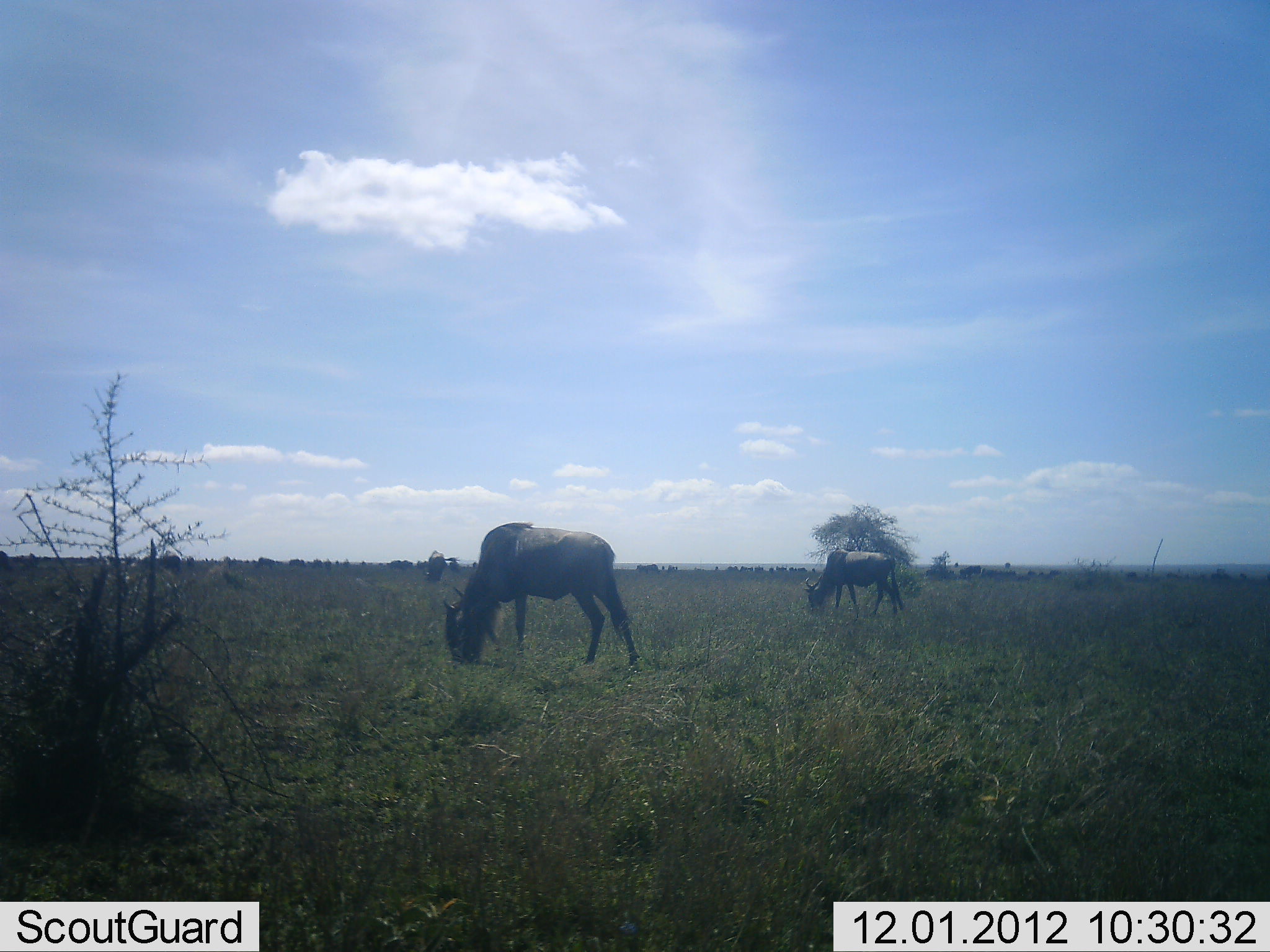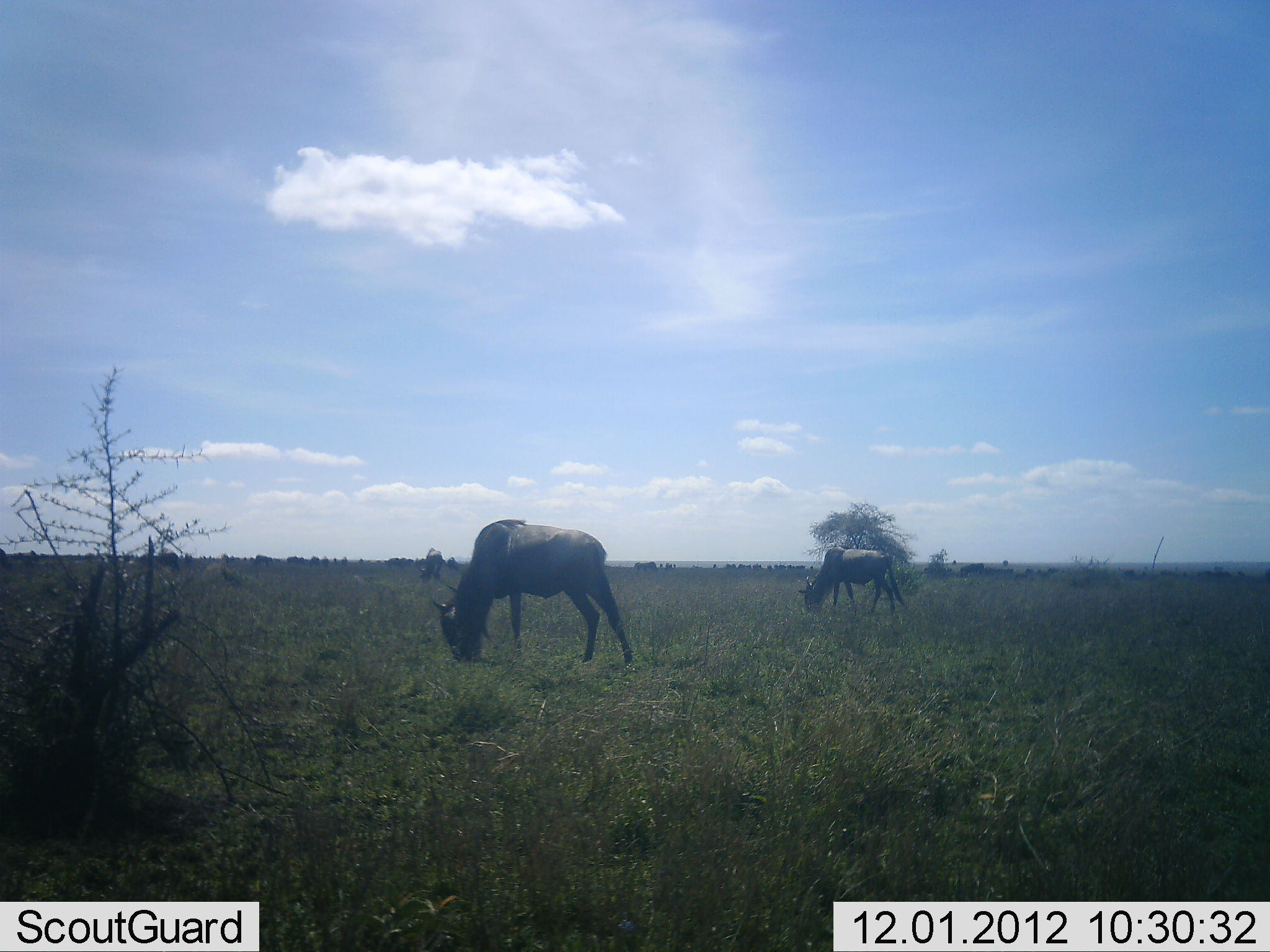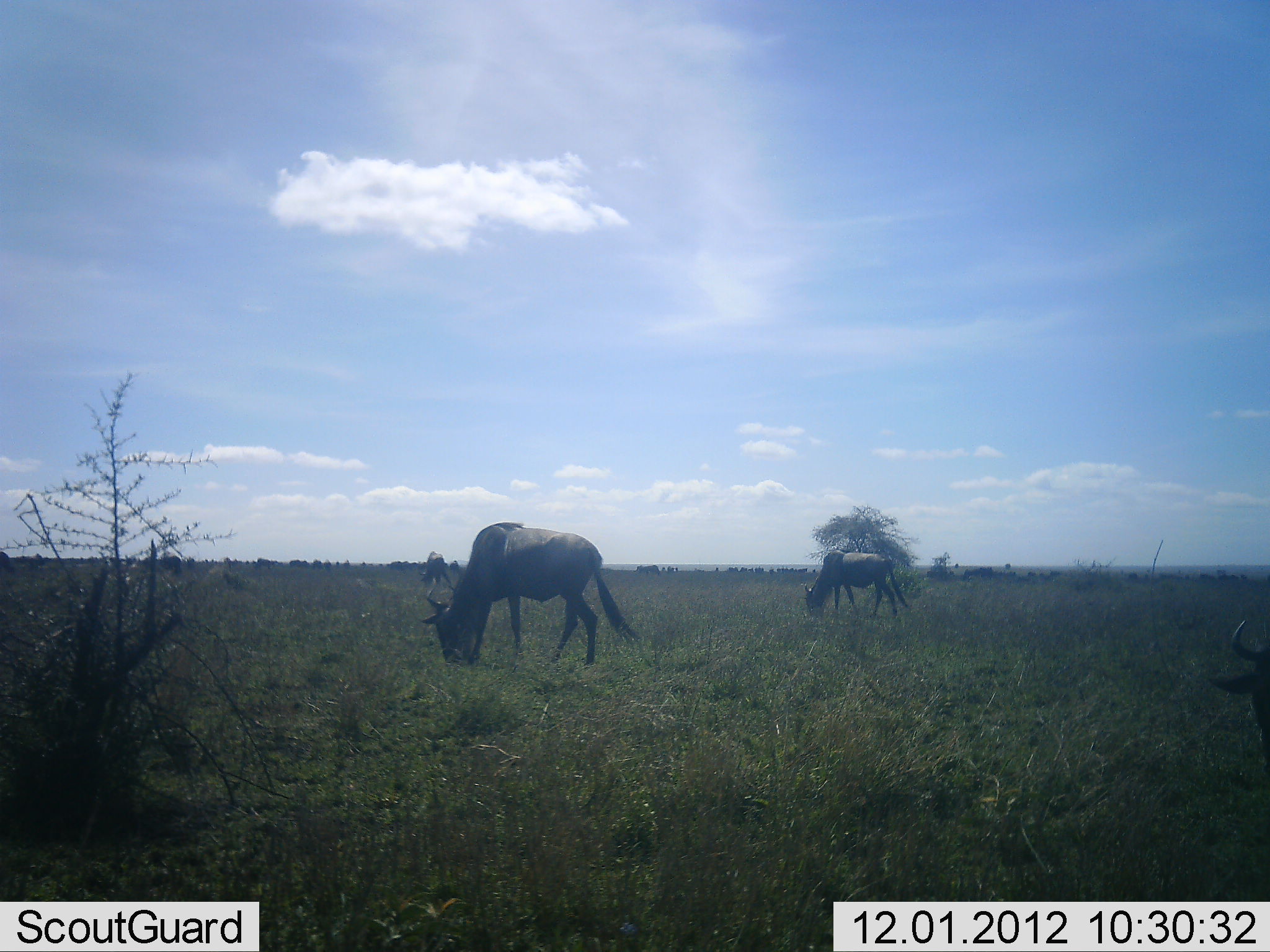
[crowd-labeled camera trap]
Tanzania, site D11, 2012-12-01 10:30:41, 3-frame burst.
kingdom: Animalia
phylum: Chordata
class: Mammalia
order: Artiodactyla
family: Bovidae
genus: Connochaetes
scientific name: Connochaetes taurinus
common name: blue wildebeest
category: wildebeest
Wildebeest (blue wildebeest) (Connochaetes taurinus), count 4. Behavior (volunteer vote fractions): standing 30%, resting 0%, moving 30%, interacting 0%. Young present (vote fraction): 0%. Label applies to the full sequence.